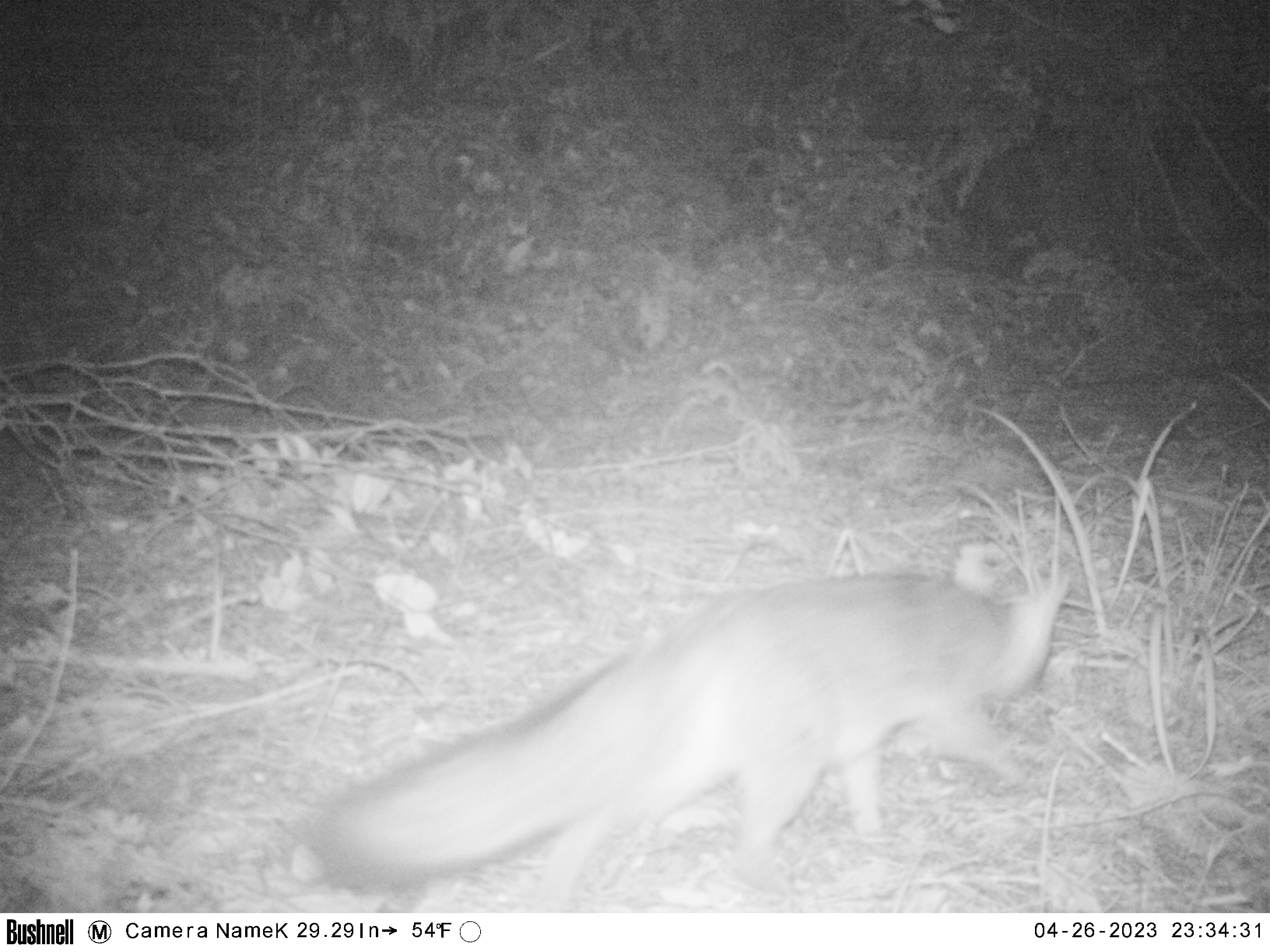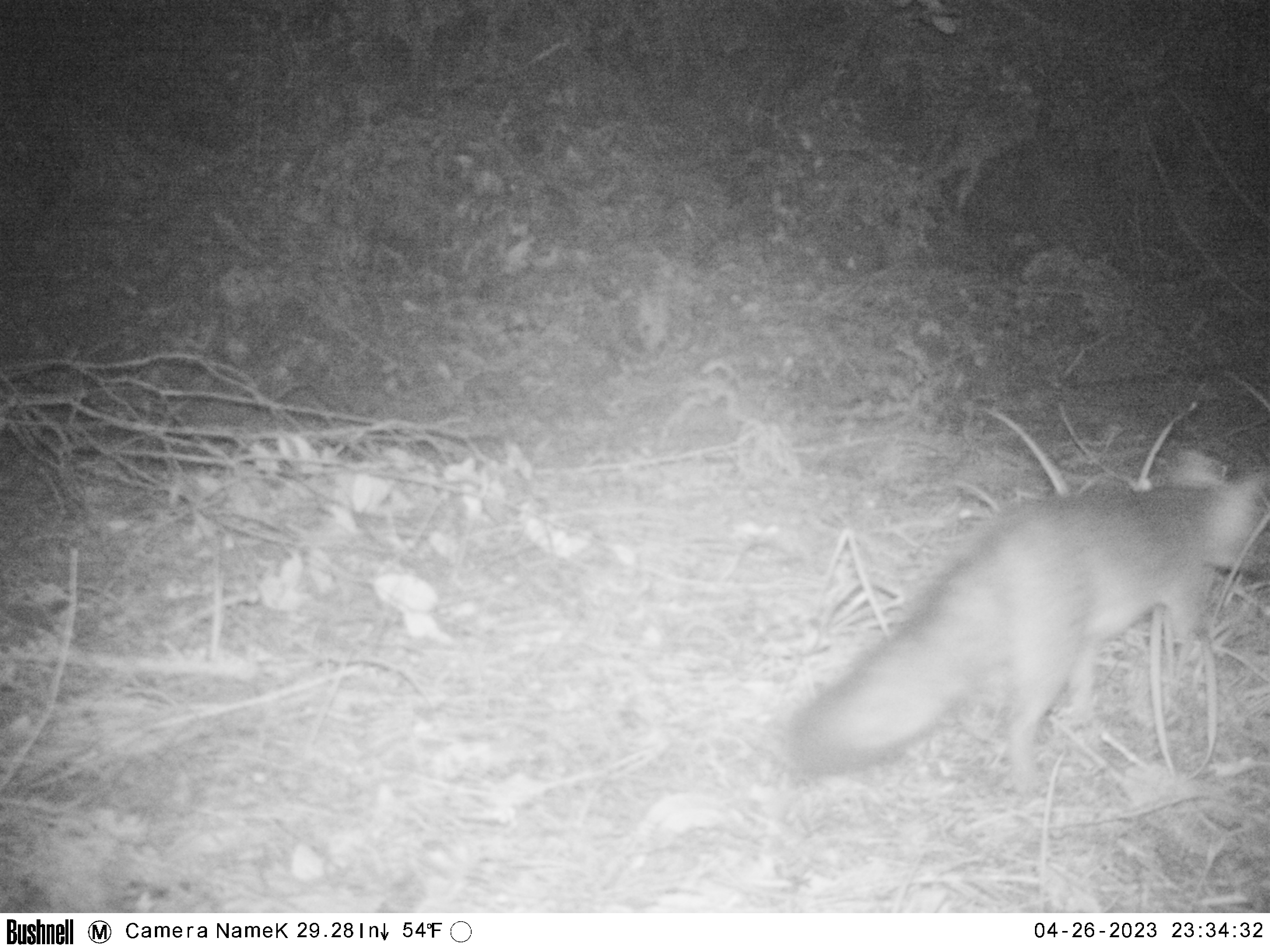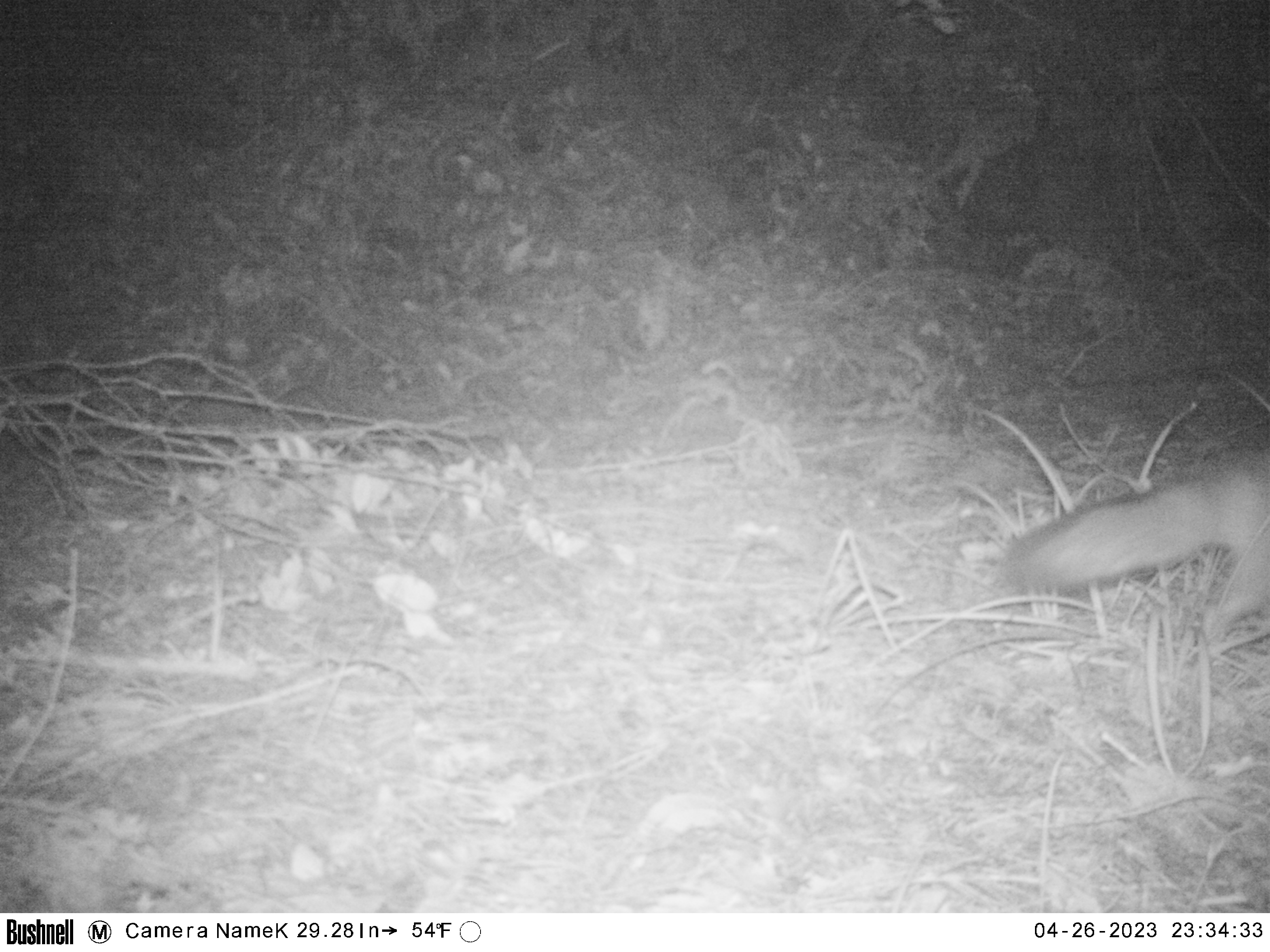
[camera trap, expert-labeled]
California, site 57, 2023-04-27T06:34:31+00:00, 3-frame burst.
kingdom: Animalia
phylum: Chordata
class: Mammalia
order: Carnivora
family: Canidae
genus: Urocyon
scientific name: Urocyon cinereoargenteus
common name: gray fox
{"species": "gray fox (Urocyon cinereoargenteus)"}